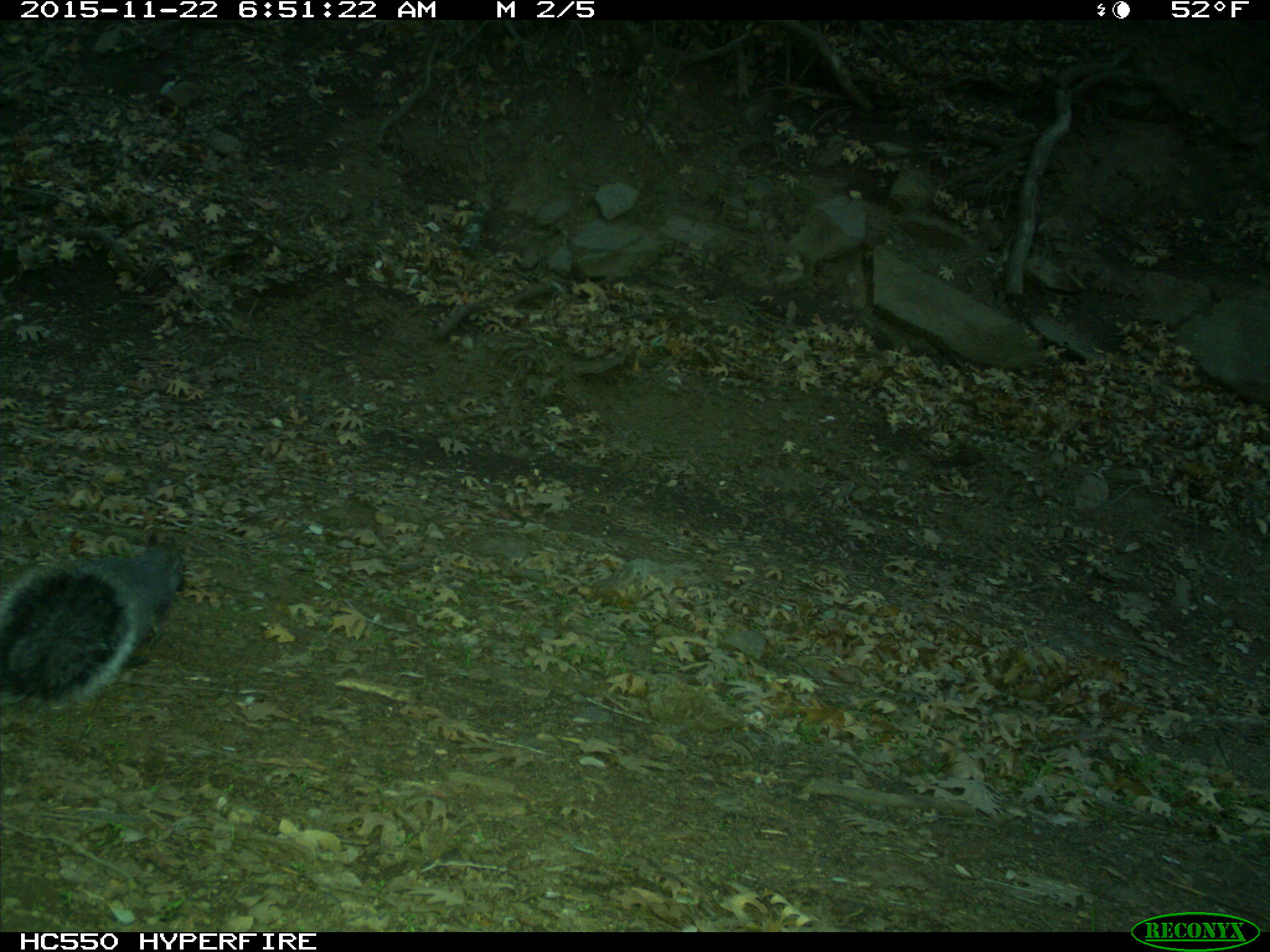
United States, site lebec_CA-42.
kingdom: Animalia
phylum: Chordata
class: Mammalia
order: Rodentia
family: Sciuridae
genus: Sciurus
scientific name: Sciurus carolinensis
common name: eastern gray squirrel